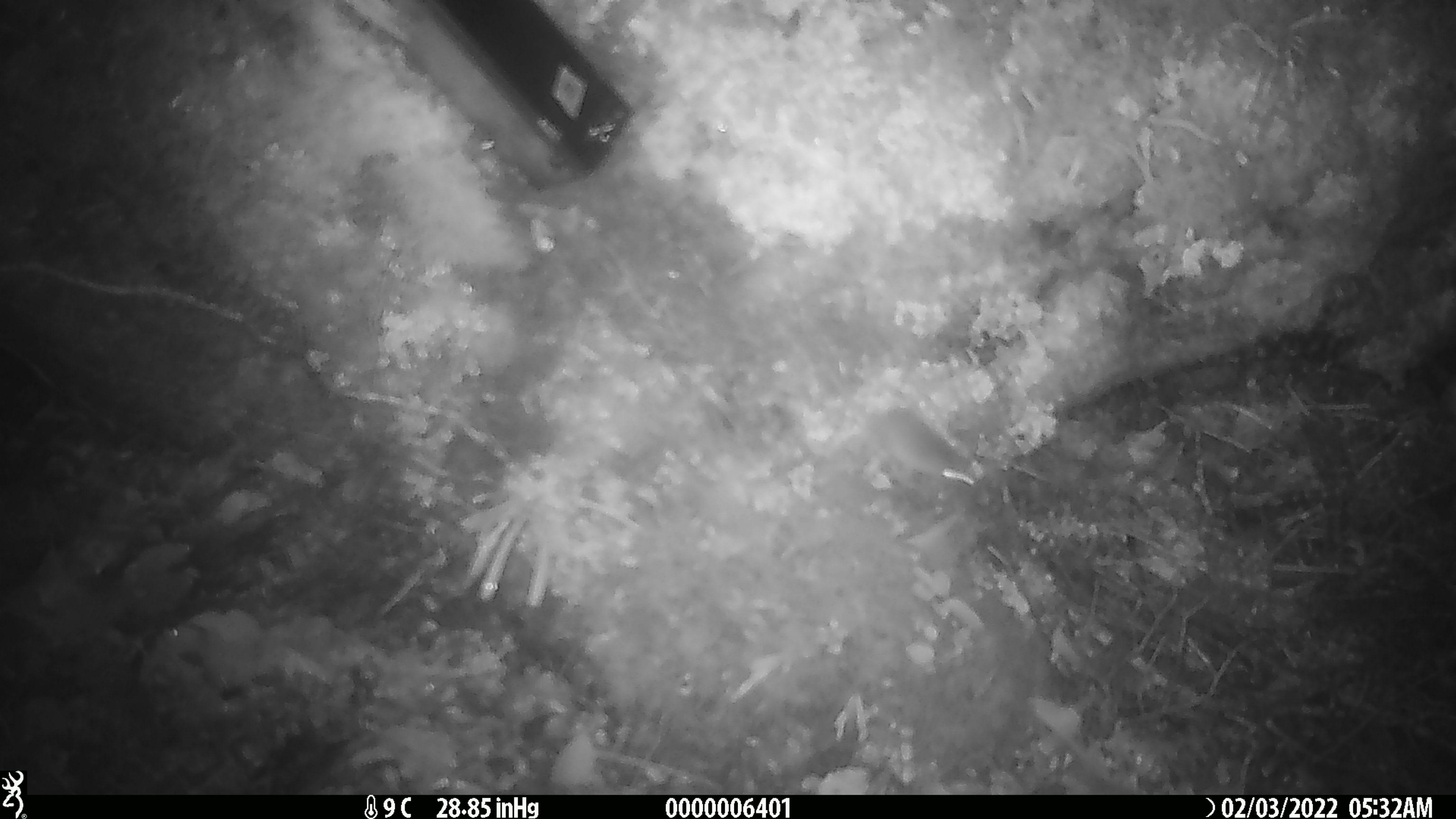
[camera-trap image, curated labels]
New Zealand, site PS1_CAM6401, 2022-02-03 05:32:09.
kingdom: Animalia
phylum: Chordata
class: Mammalia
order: Rodentia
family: Muridae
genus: Mus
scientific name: Mus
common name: mouse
Mouse (Mus).